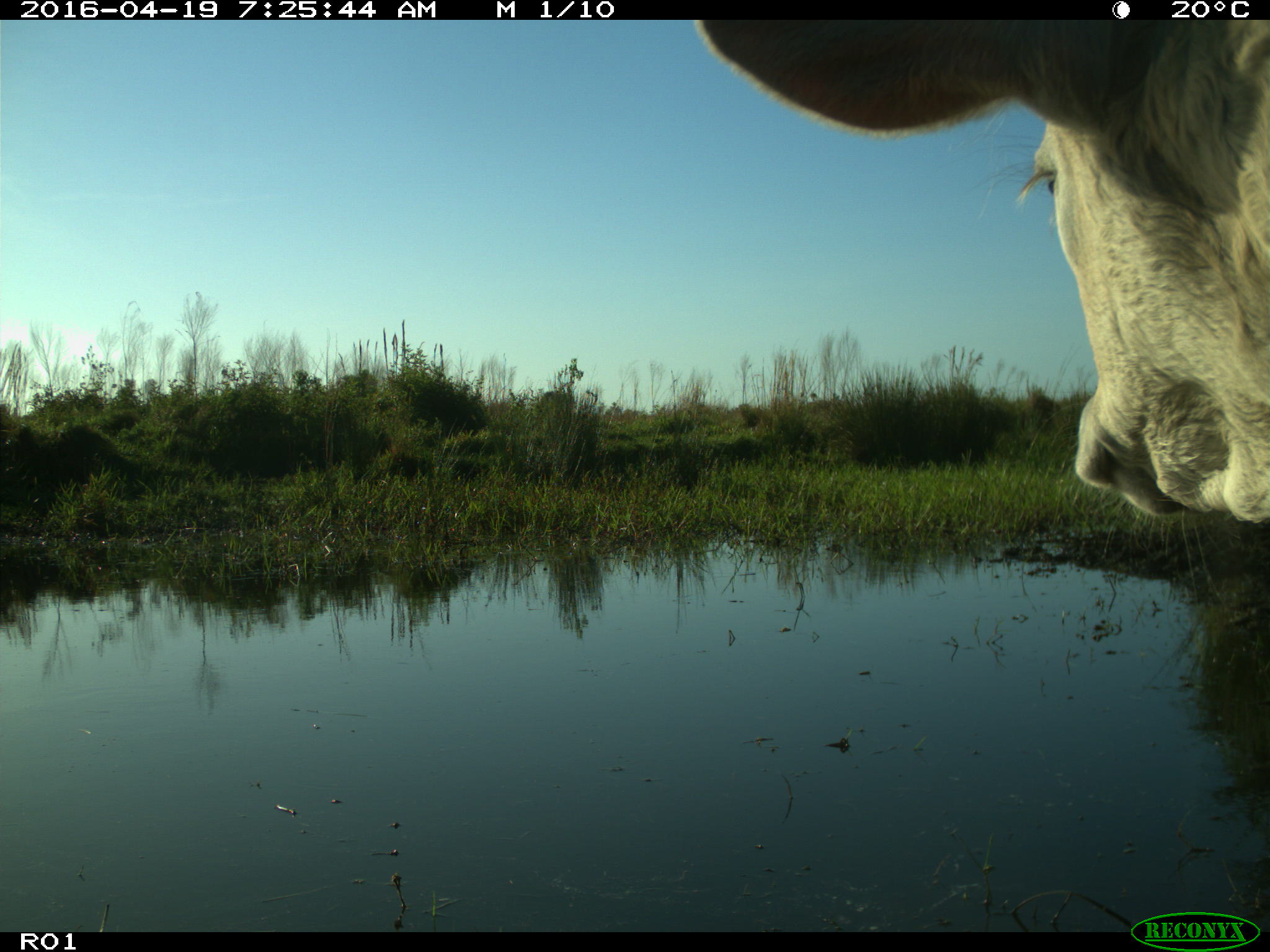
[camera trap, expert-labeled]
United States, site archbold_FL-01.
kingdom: Animalia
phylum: Chordata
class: Mammalia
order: Artiodactyla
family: Bovidae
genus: Bos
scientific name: Bos taurus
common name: domestic cow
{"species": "Bos taurus (domestic cow)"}